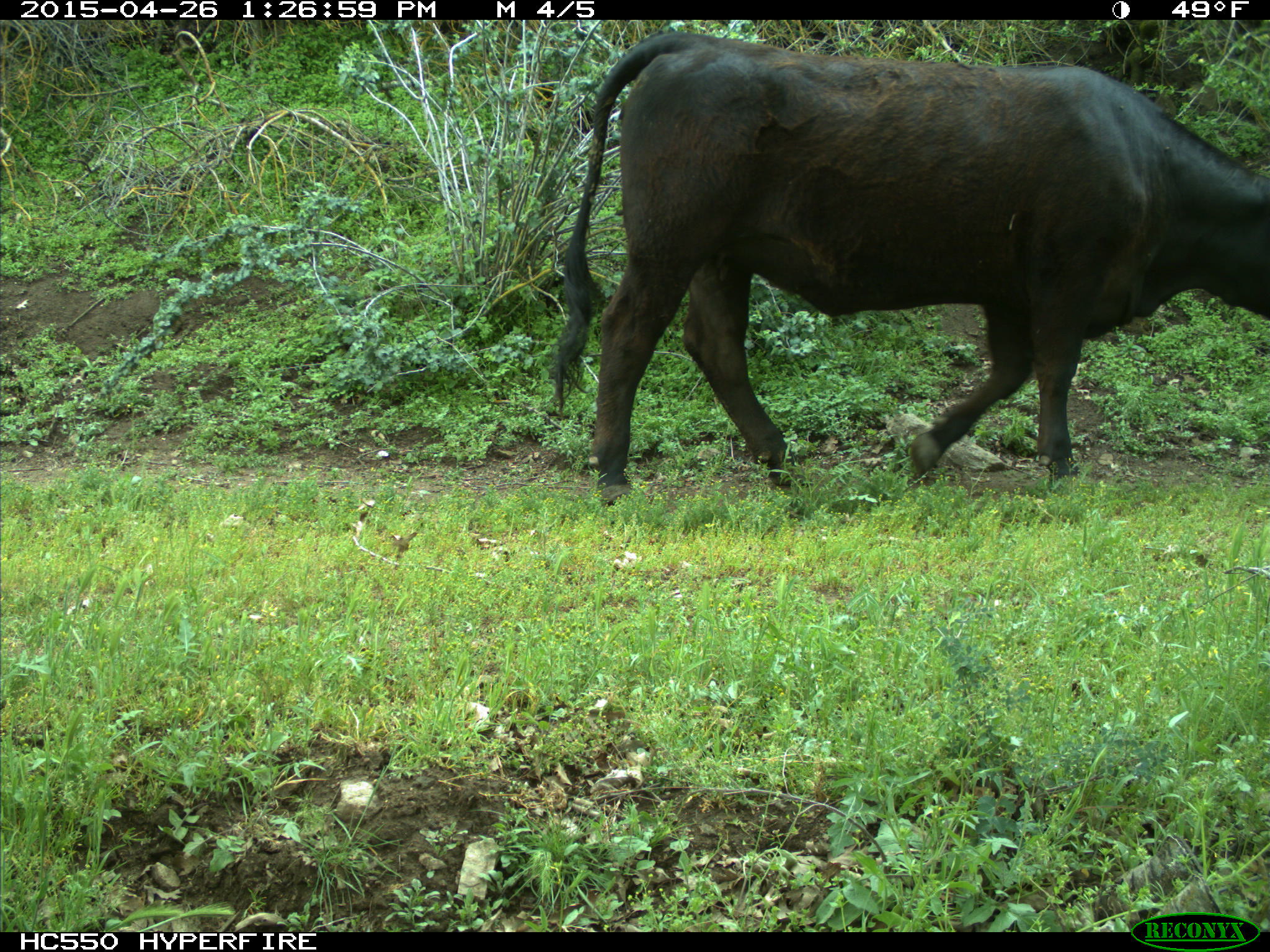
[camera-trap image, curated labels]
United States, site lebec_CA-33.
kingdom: Animalia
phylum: Chordata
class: Mammalia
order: Artiodactyla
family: Bovidae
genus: Bos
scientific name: Bos taurus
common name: domestic cow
Bos taurus (domestic cow).